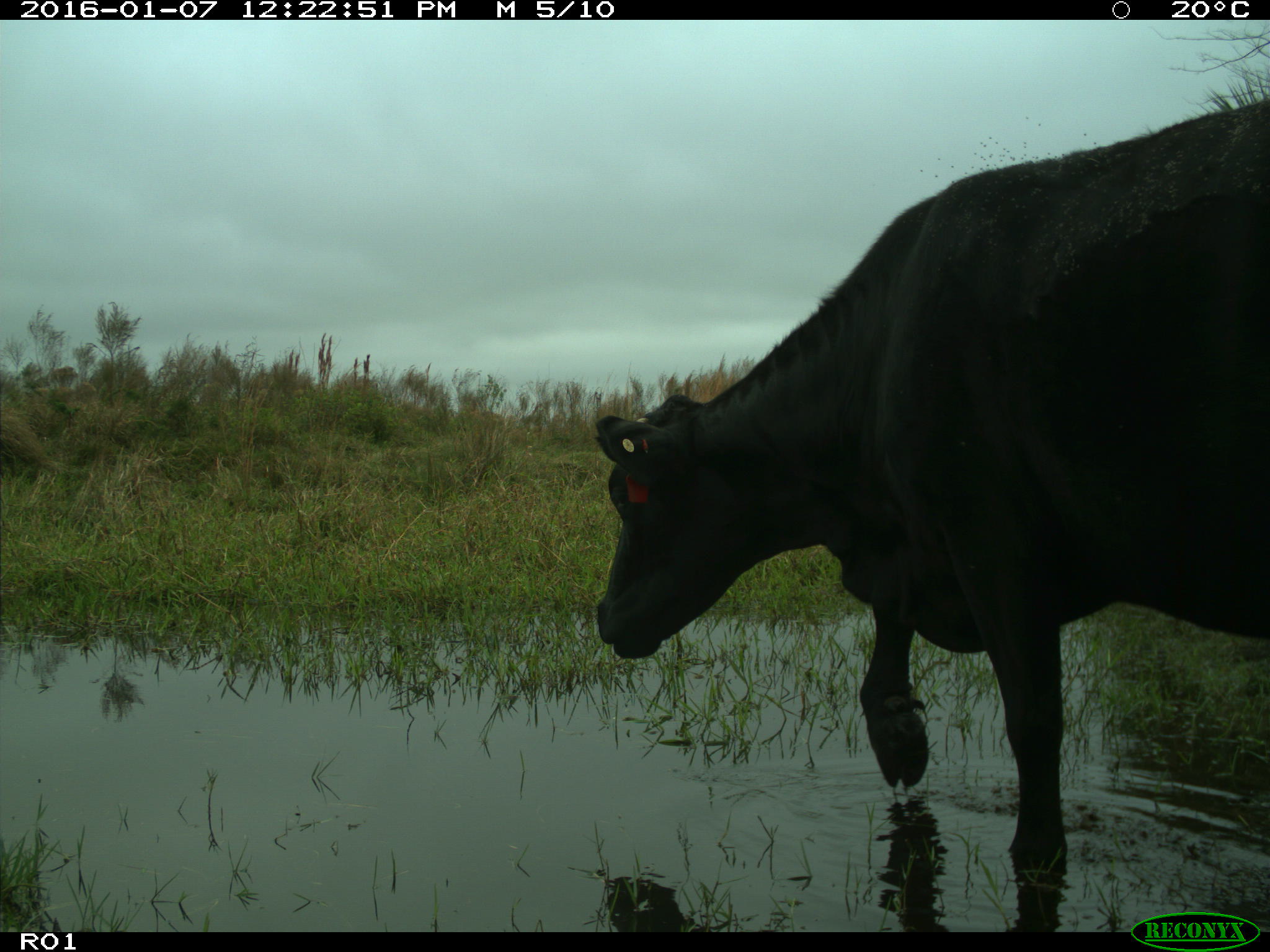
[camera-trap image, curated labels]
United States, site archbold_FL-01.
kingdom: Animalia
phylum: Chordata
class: Mammalia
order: Artiodactyla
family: Bovidae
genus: Bos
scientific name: Bos taurus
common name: domestic cow